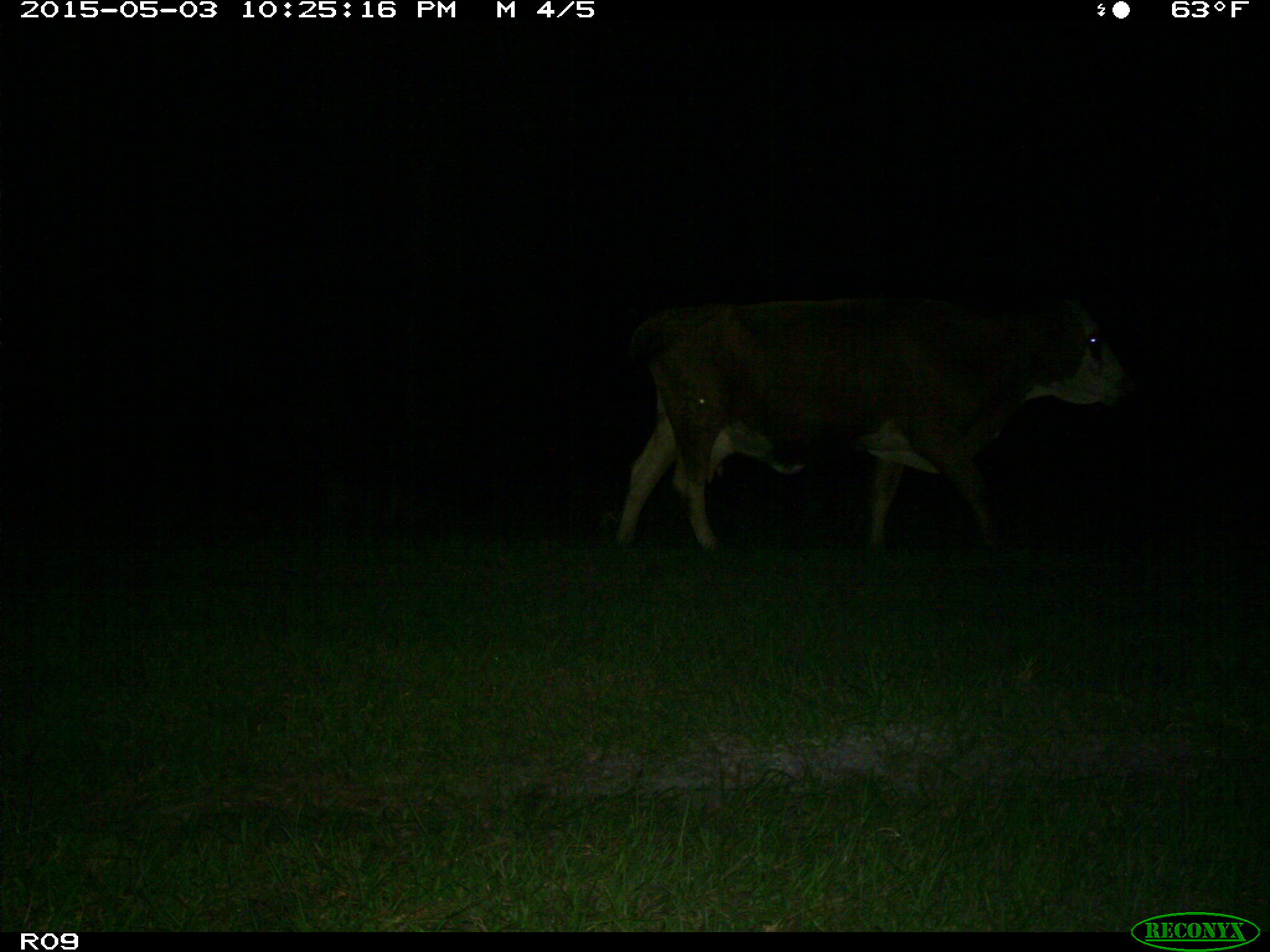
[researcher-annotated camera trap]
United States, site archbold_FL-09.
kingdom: Animalia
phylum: Chordata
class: Mammalia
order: Artiodactyla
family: Bovidae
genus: Bos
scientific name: Bos taurus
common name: domestic cow